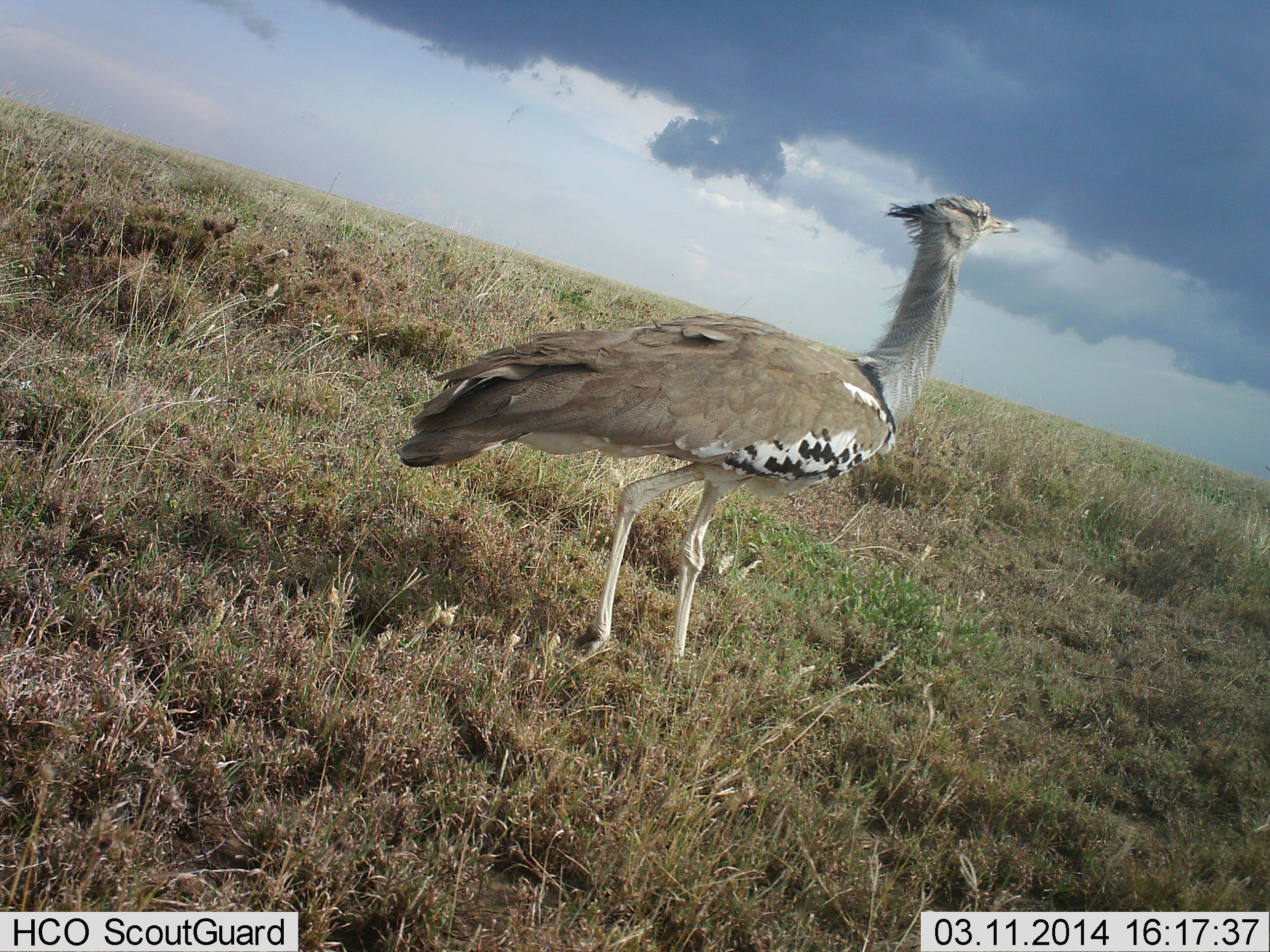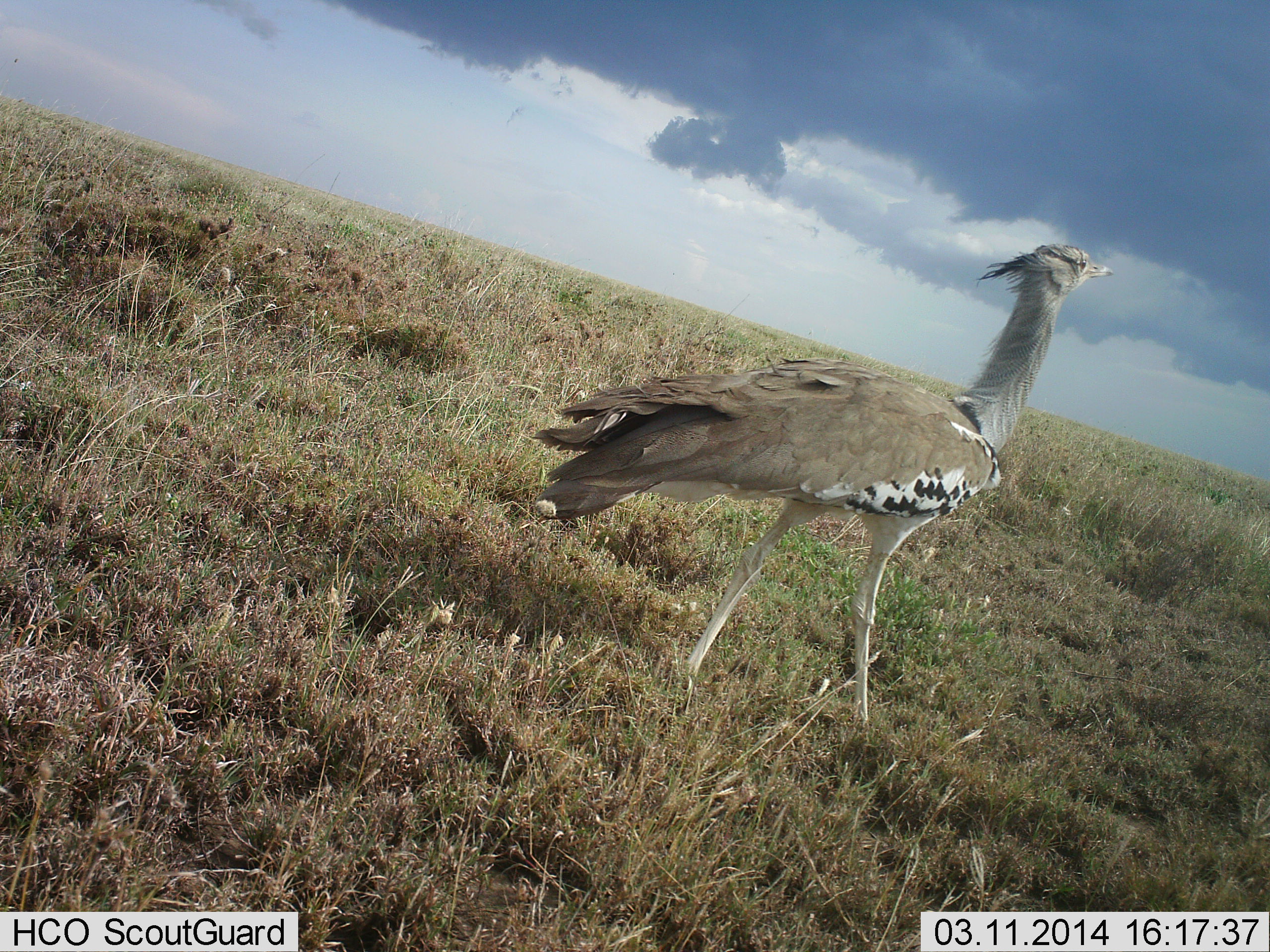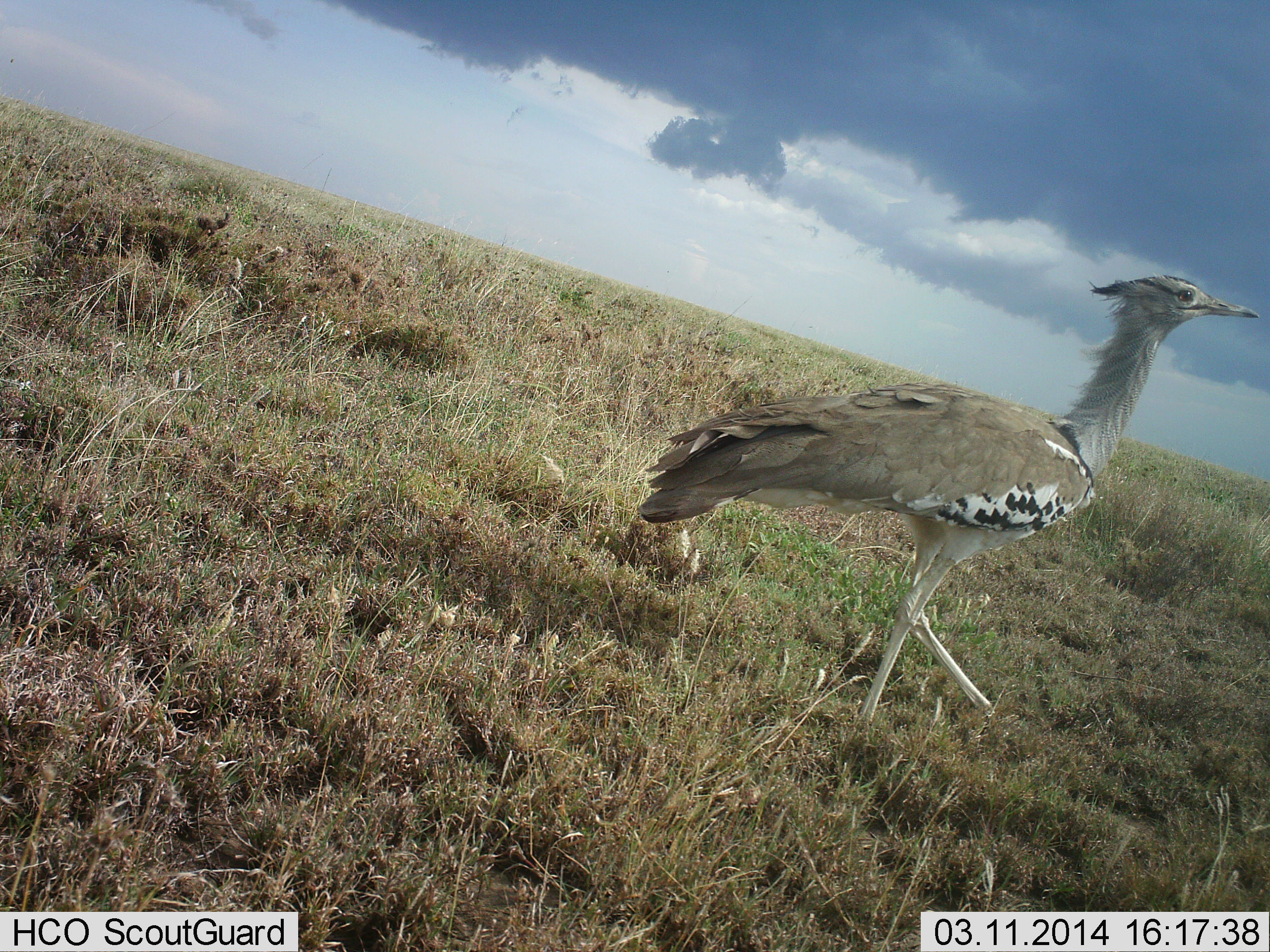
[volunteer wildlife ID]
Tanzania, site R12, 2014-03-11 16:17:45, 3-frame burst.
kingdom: Animalia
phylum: Chordata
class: Aves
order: Otidiformes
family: Otididae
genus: Ardeotis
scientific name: Ardeotis kori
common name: kori bustard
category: koribustard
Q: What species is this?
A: Koribustard (kori bustard) (Ardeotis kori).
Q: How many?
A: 1.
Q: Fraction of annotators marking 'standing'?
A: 20%.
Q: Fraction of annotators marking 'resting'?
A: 0%.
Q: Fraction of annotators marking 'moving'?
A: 90%.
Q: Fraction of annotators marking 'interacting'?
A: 0%.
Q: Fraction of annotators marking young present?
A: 0%.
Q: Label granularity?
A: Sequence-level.